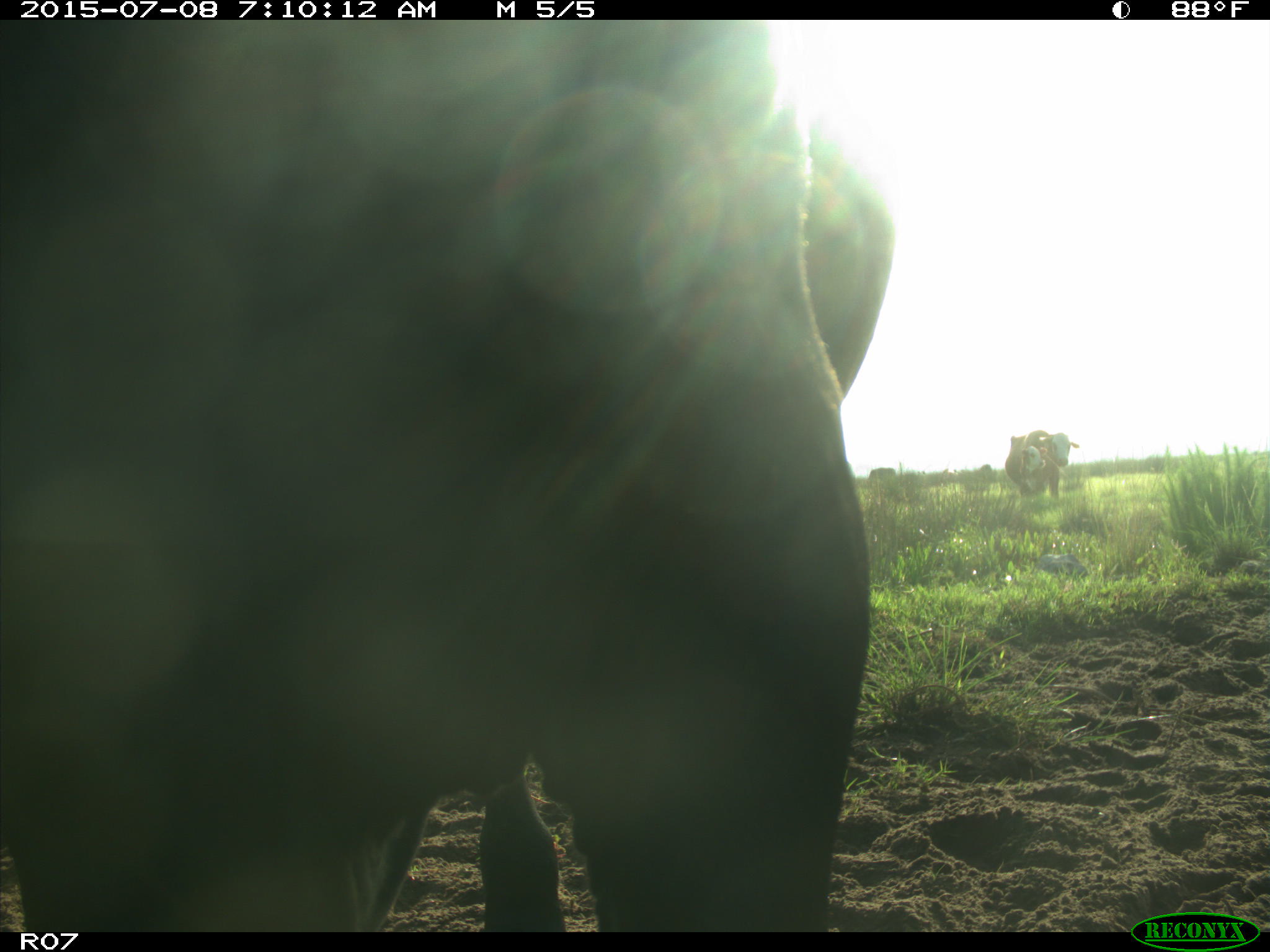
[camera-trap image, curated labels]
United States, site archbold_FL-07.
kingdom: Animalia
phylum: Chordata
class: Mammalia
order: Artiodactyla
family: Bovidae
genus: Bos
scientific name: Bos taurus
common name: domestic cow